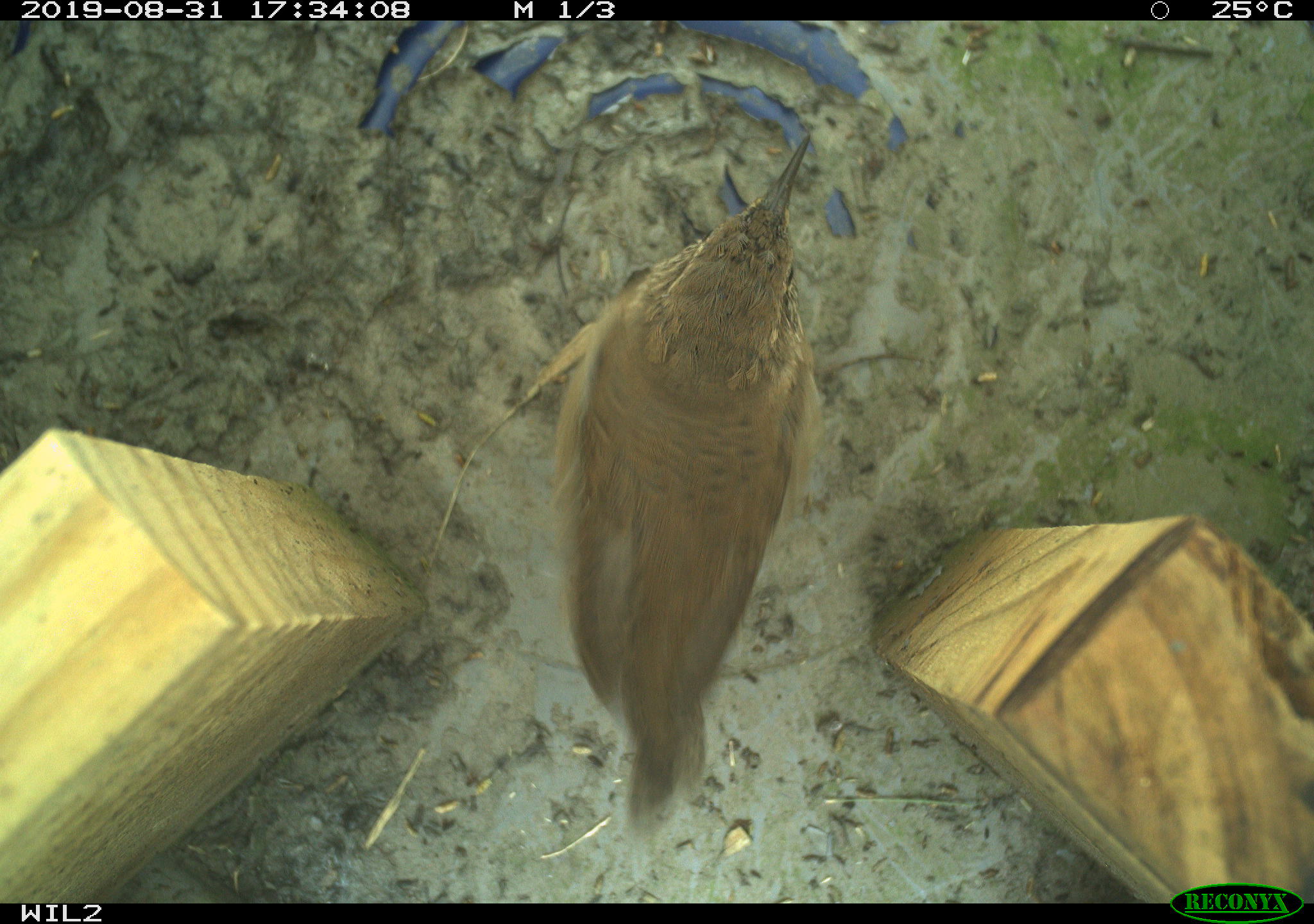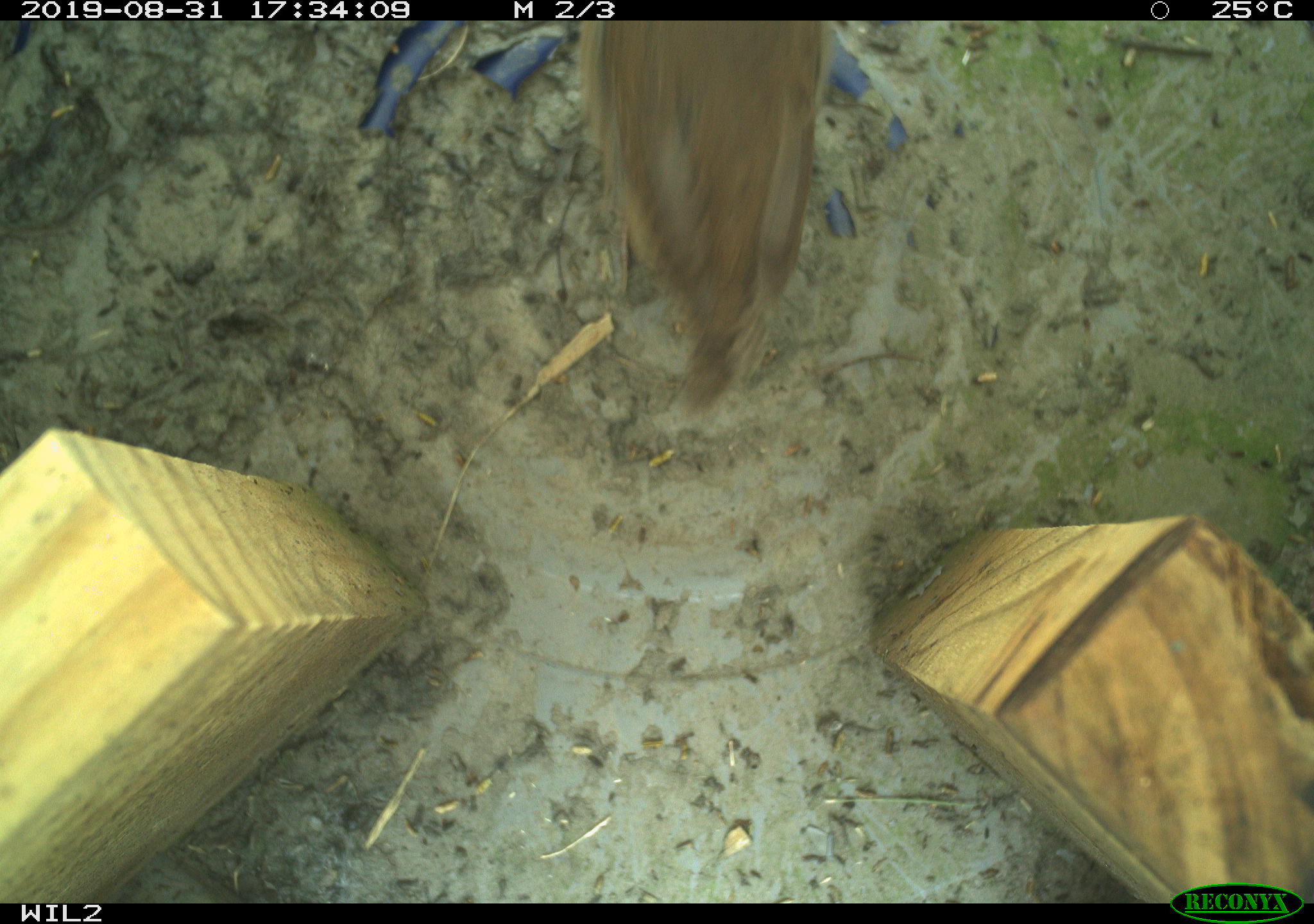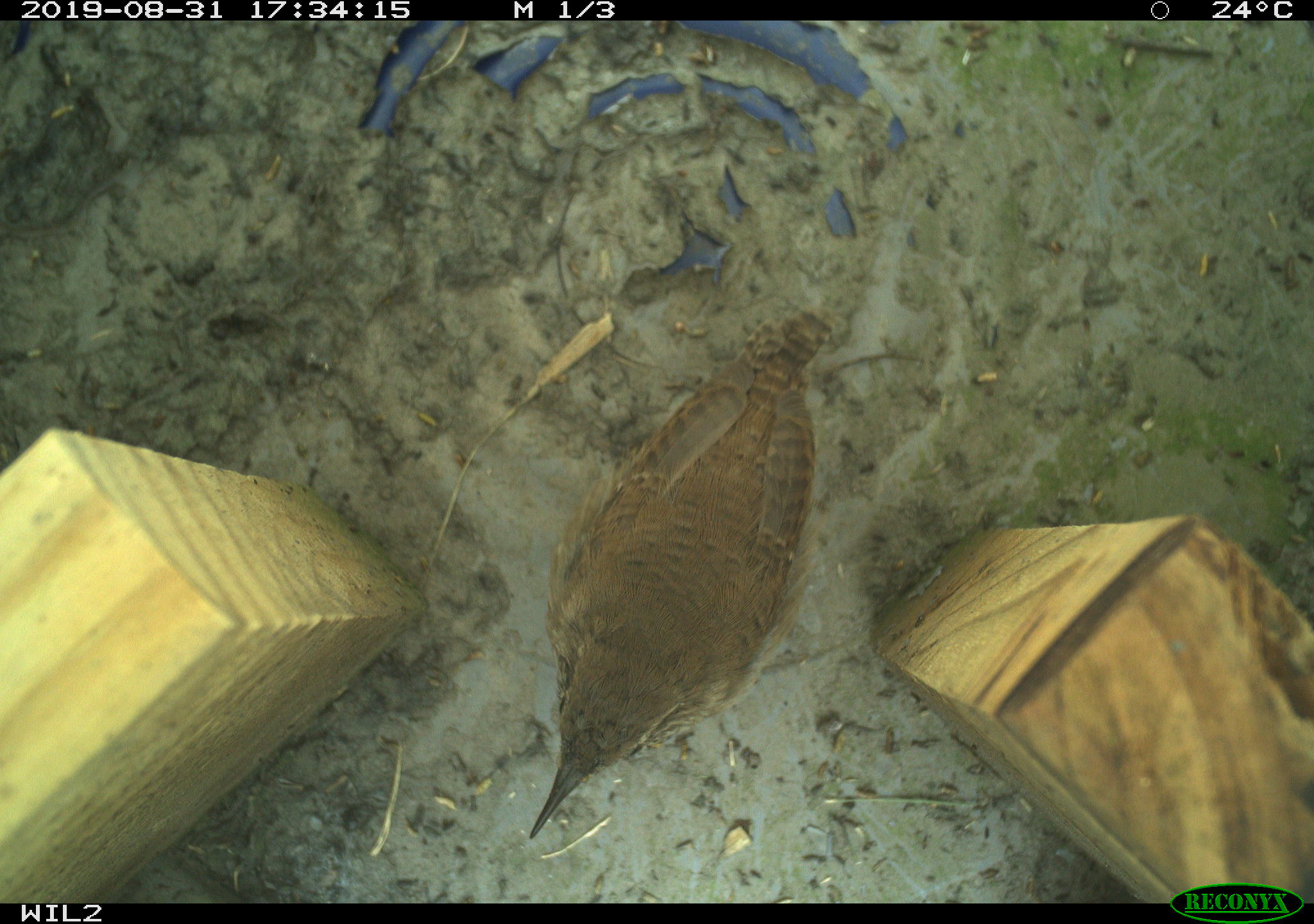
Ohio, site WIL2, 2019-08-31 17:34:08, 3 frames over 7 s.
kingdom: Animalia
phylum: Chordata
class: Aves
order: Passeriformes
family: Troglodytidae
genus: Troglodytes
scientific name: Troglodytes aedon aedon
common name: northern house wren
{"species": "northern house wren (Troglodytes aedon aedon)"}